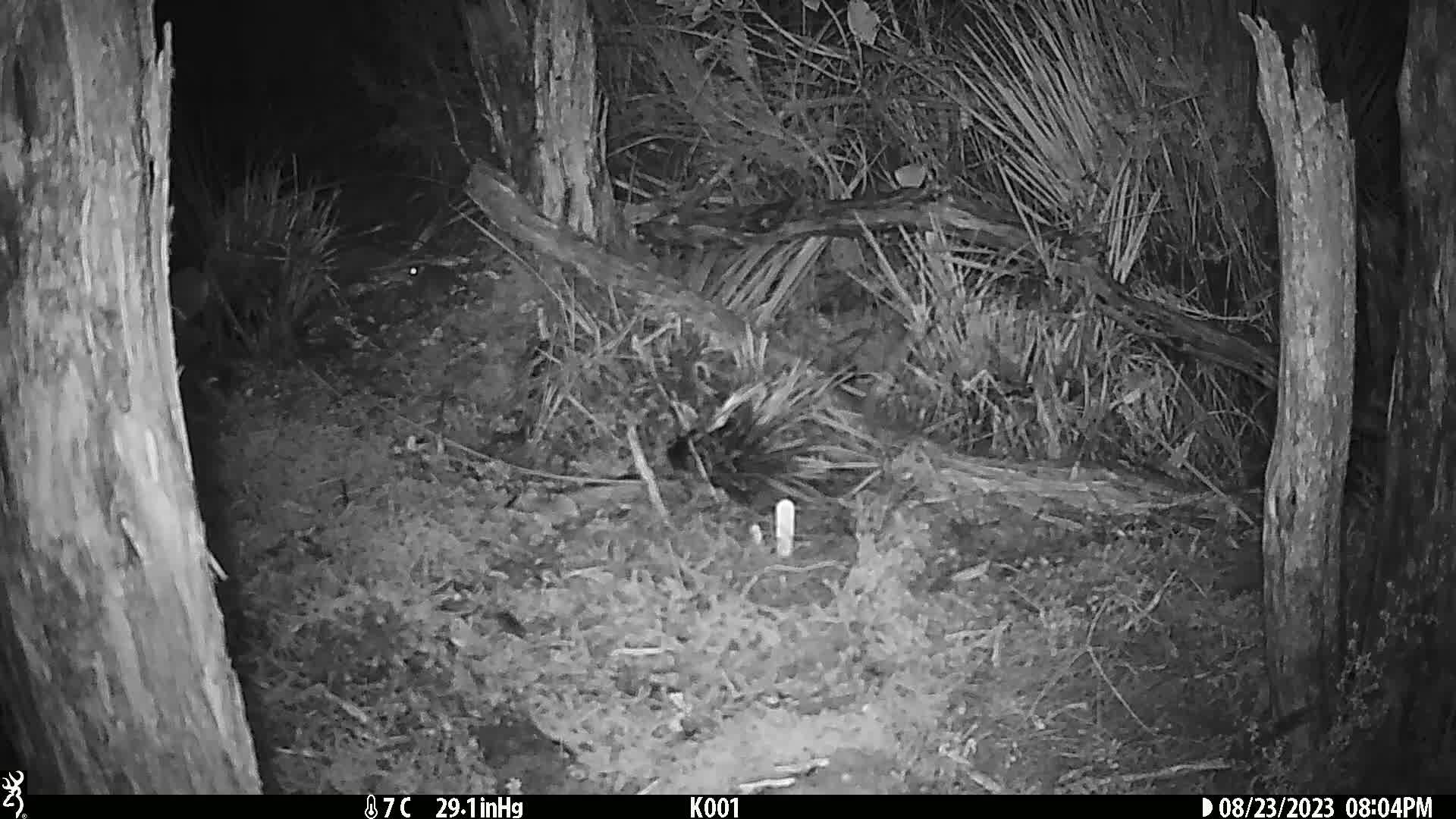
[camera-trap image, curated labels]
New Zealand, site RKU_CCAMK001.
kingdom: Animalia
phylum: Chordata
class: Mammalia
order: Rodentia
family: Muridae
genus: Rattus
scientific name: Rattus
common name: rat